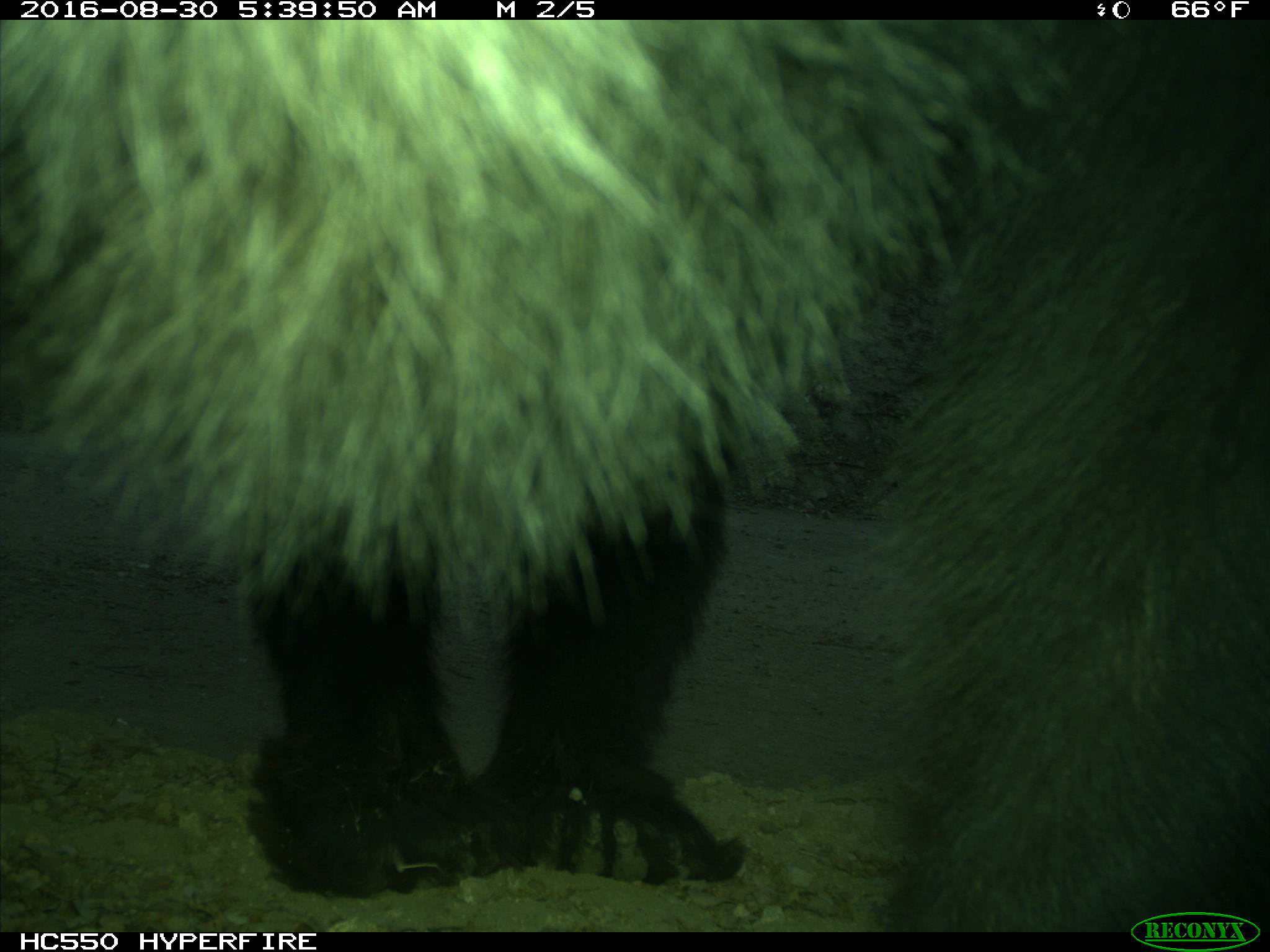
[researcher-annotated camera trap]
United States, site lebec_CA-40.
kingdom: Animalia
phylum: Chordata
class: Mammalia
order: Carnivora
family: Ursidae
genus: Ursus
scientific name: Ursus americanus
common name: american black bear